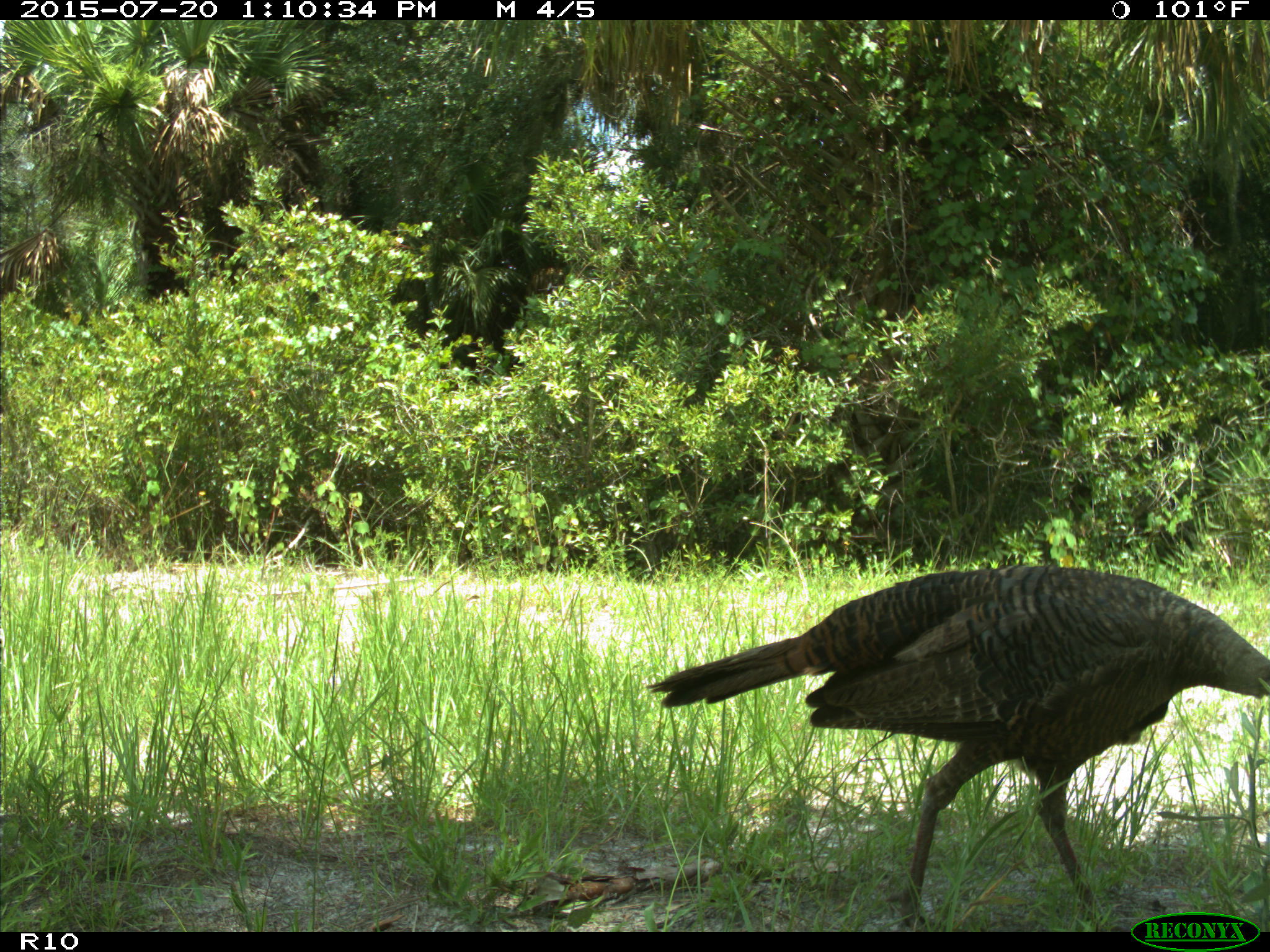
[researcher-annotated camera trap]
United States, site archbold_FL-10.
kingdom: Animalia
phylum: Chordata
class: Aves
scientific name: Aves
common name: birds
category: unidentified bird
Unidentified bird (birds) (Aves).